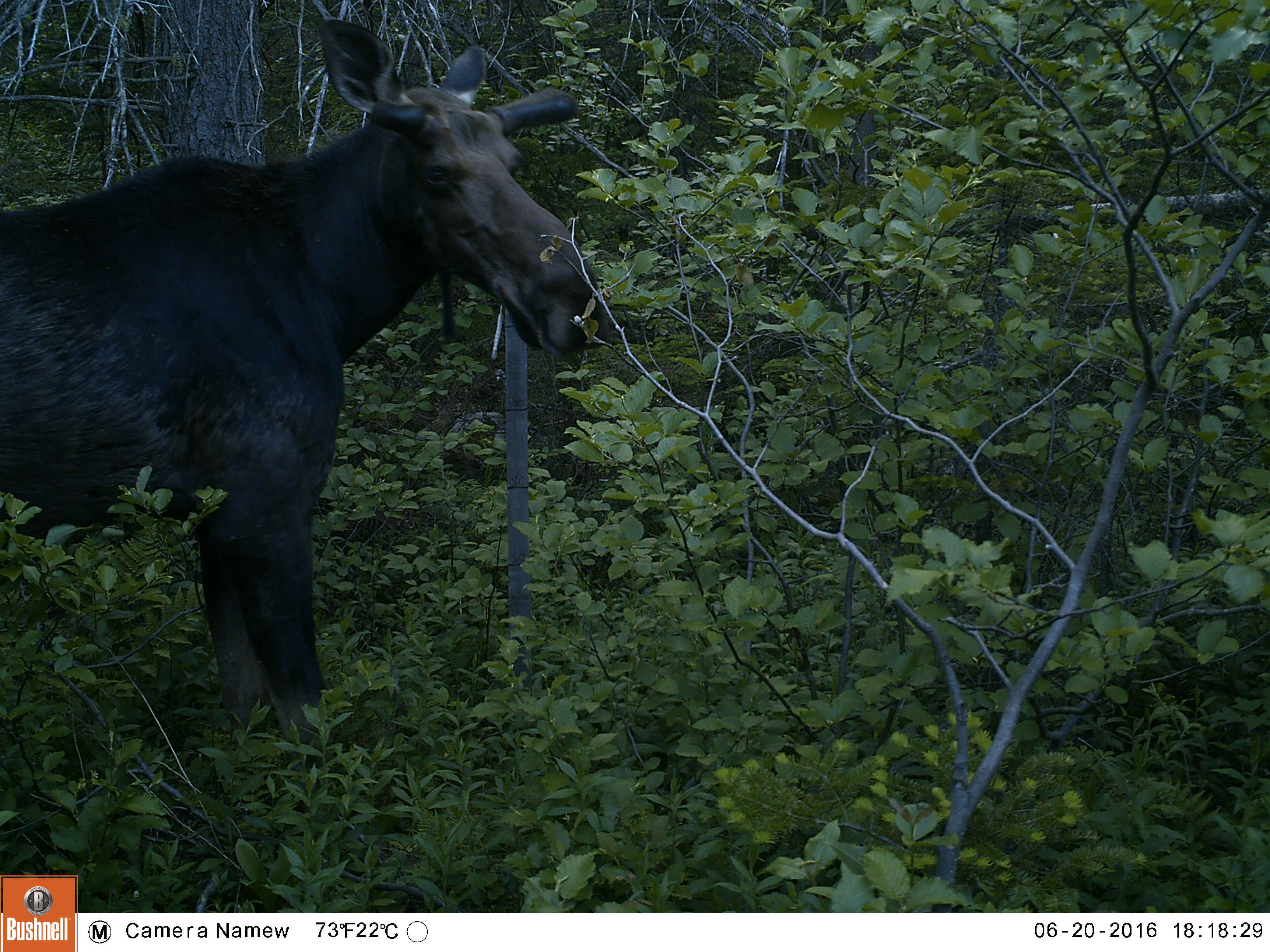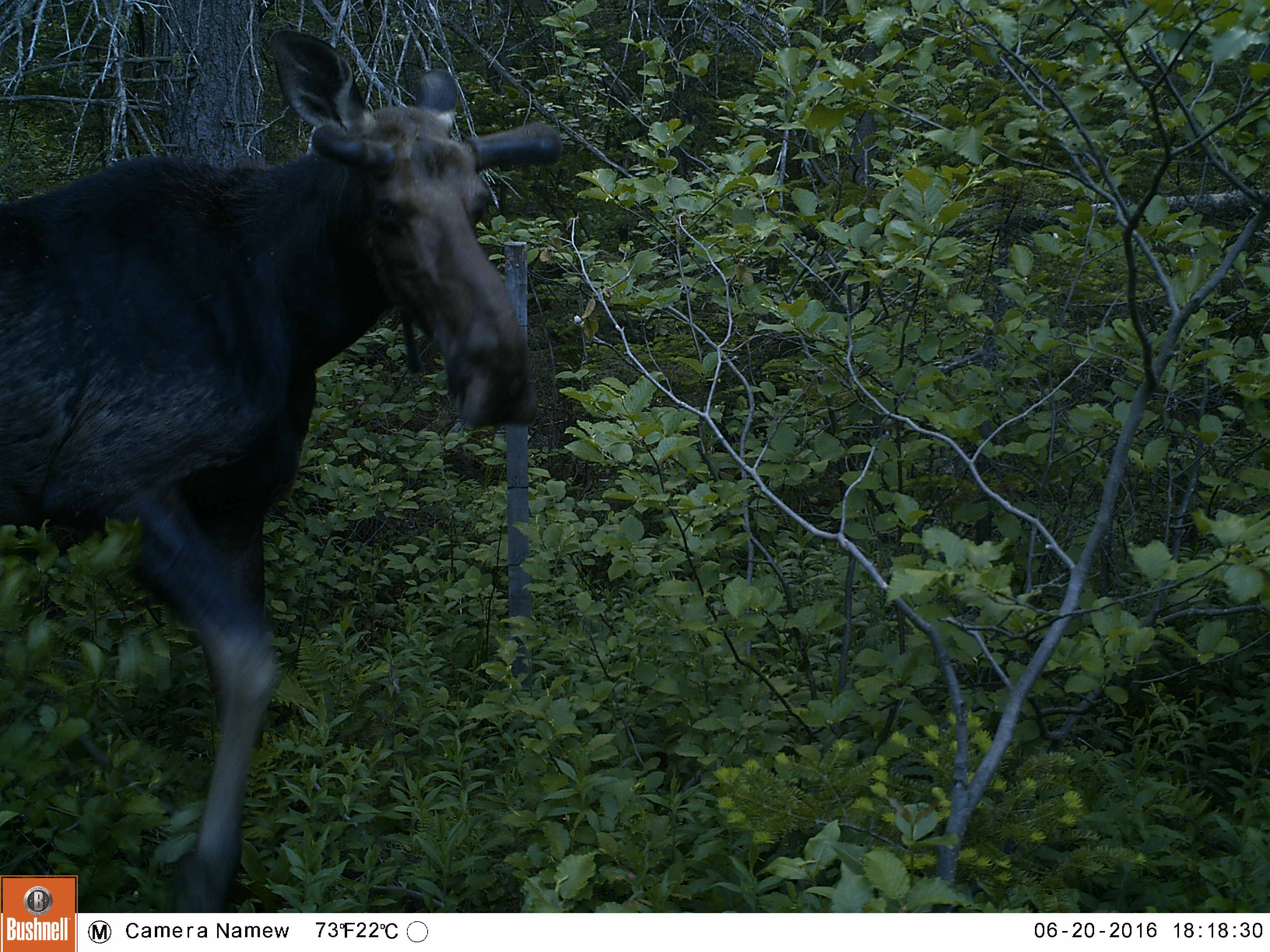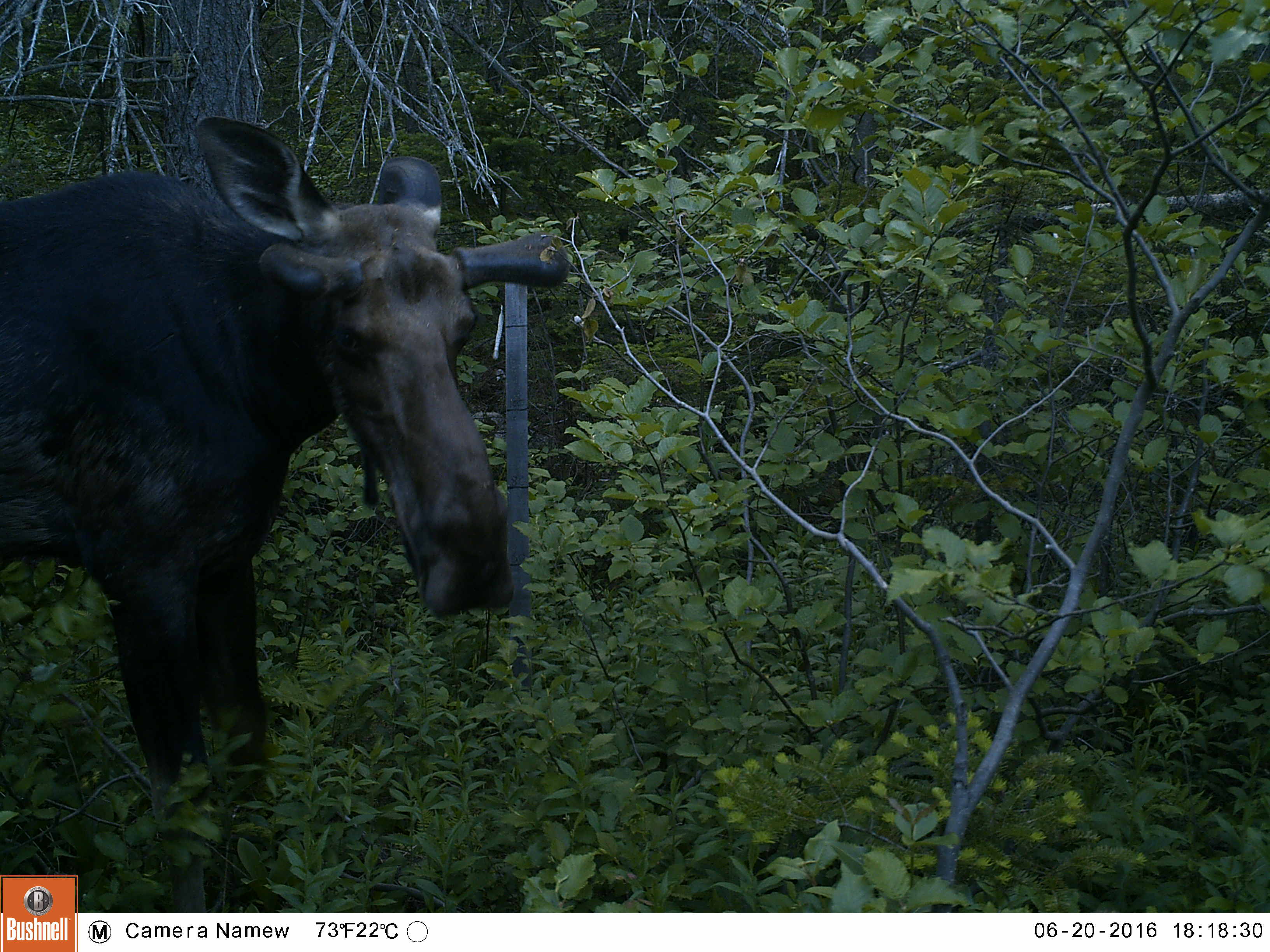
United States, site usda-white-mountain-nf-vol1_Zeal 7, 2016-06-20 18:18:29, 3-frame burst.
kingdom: Animalia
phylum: Chordata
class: Mammalia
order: Artiodactyla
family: Cervidae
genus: Alces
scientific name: Alces alces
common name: moose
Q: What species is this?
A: Moose (Alces alces).